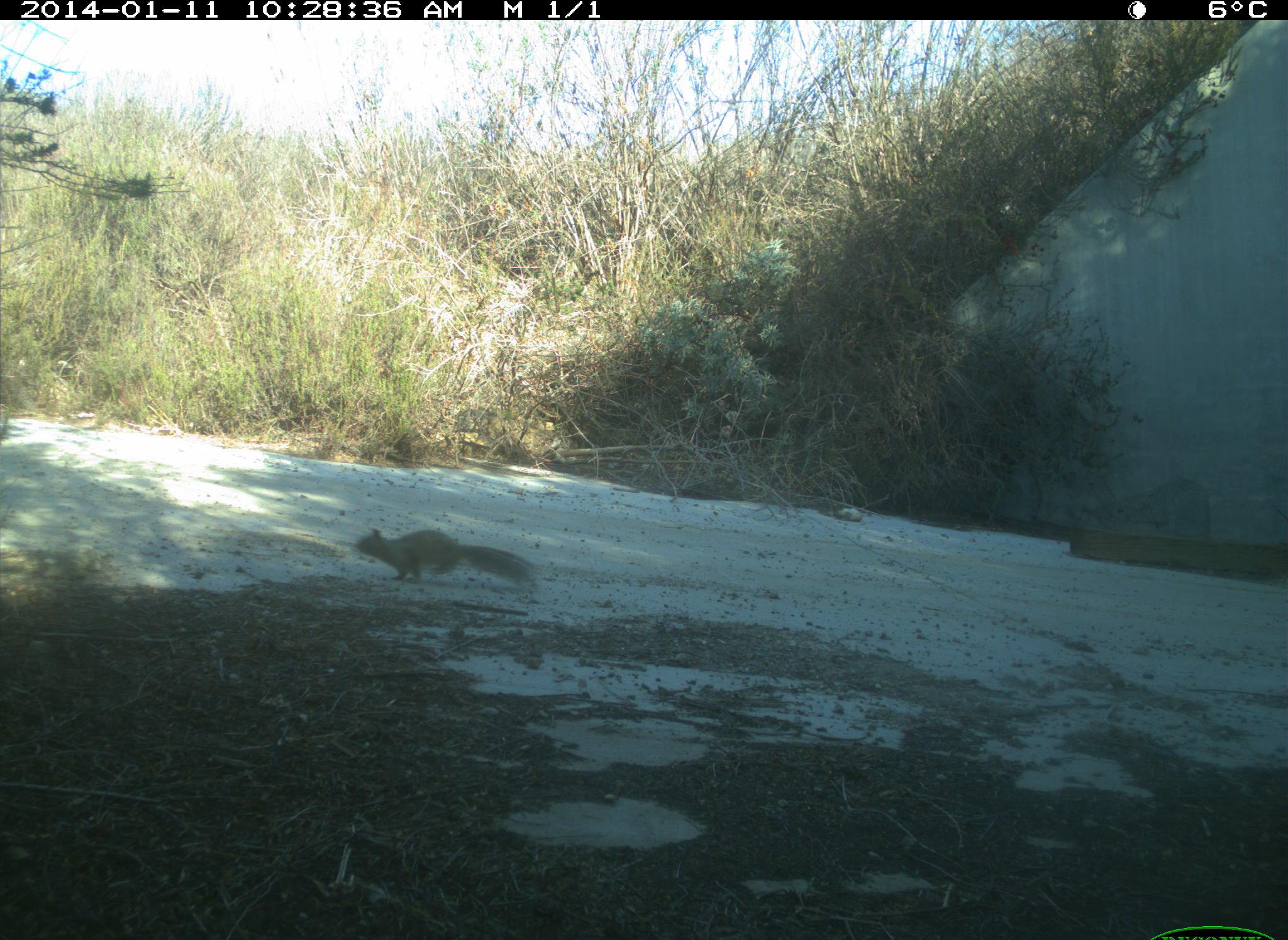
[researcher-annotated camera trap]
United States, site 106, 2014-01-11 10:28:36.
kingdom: Animalia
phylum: Chordata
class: Mammalia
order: Rodentia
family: Sciuridae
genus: Sciurus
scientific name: Sciurus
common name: squirrel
Squirrel (Sciurus).